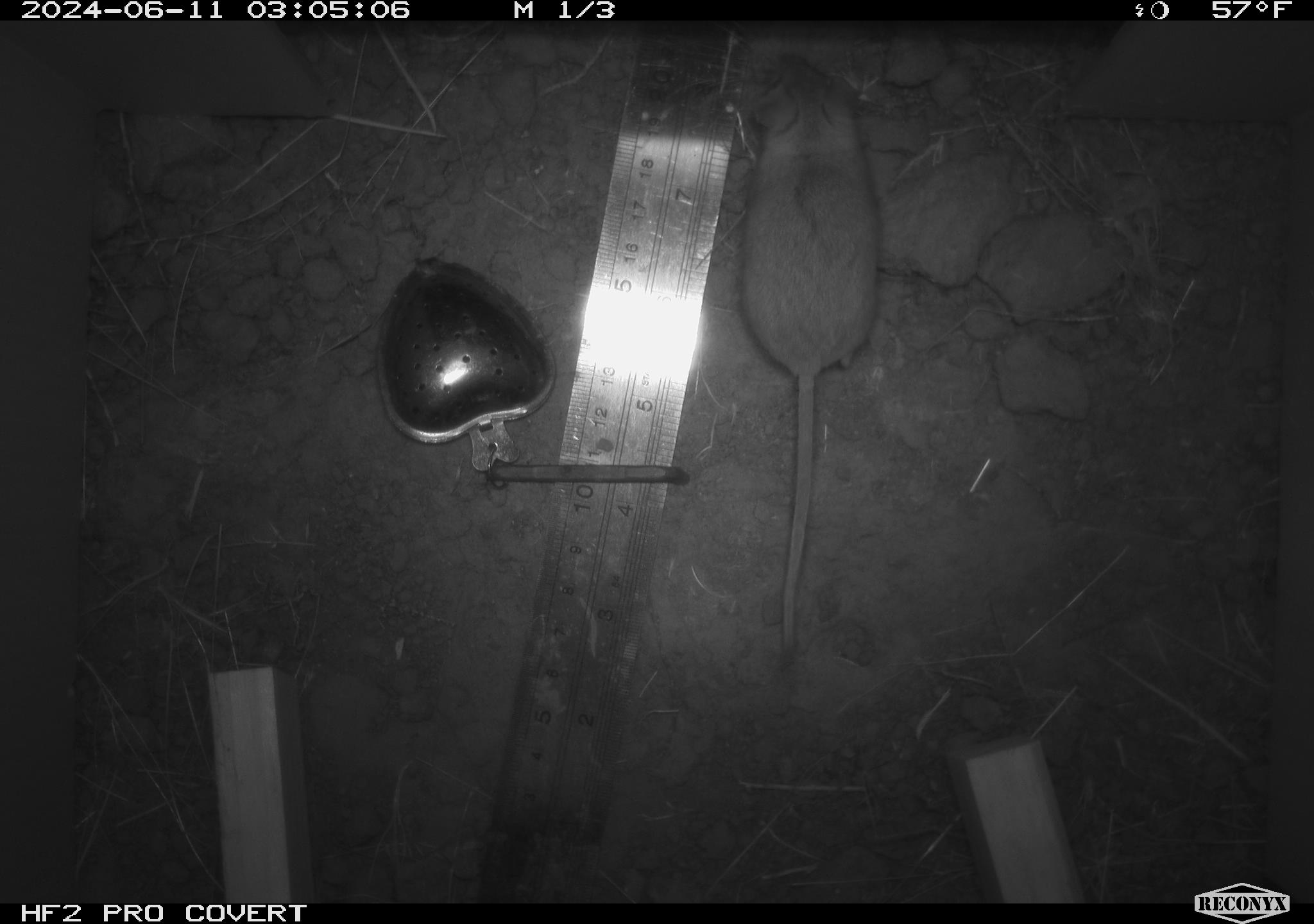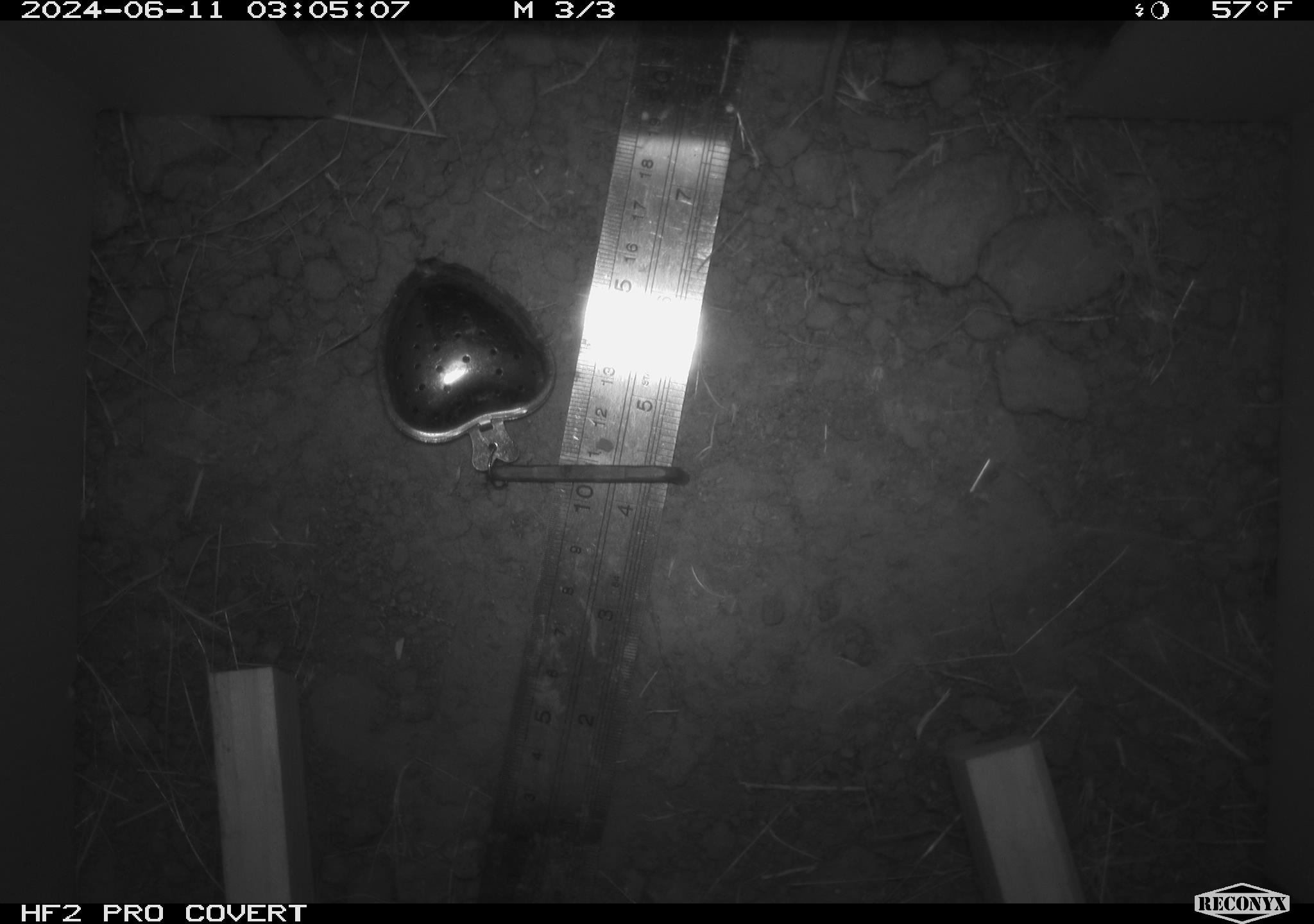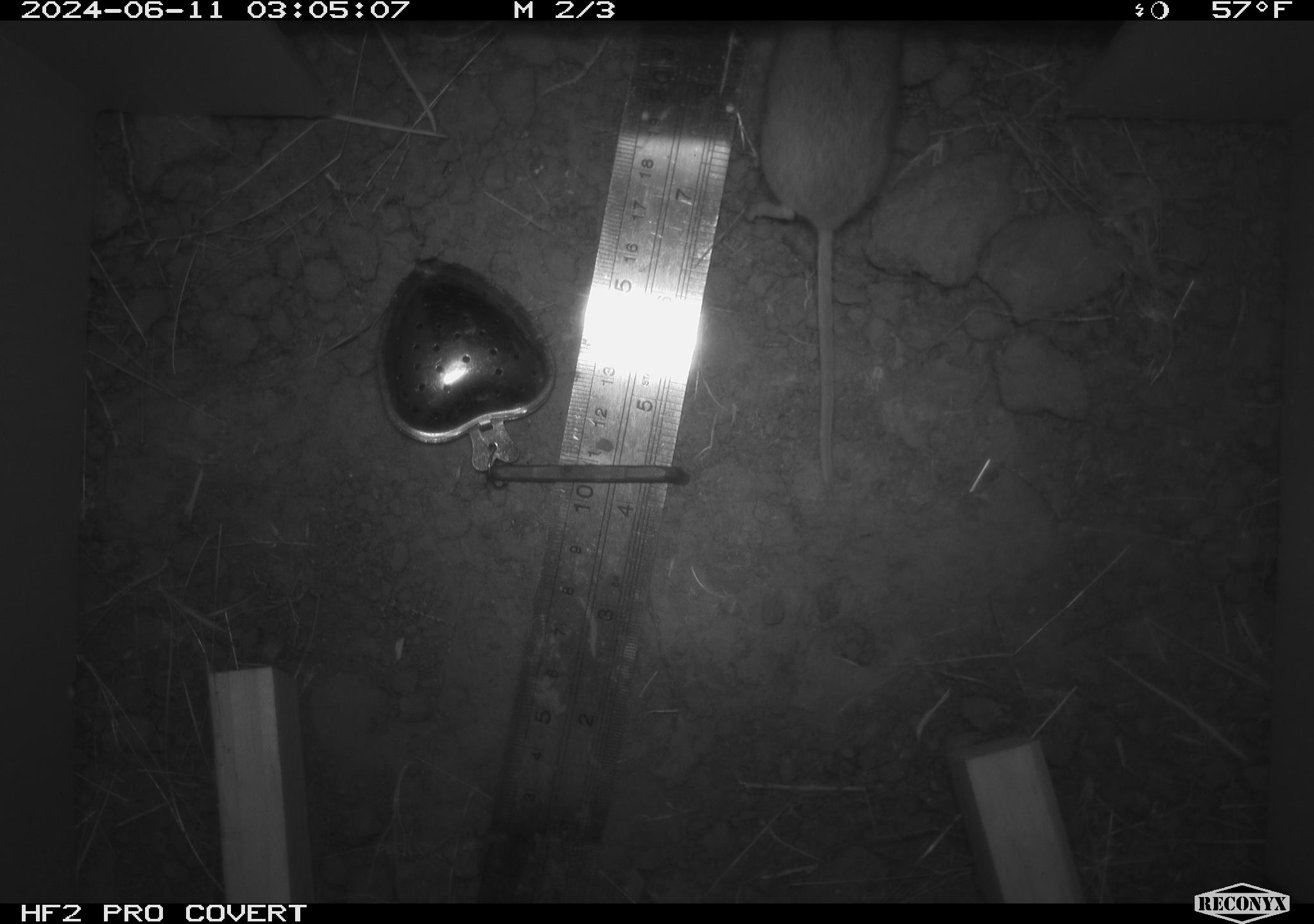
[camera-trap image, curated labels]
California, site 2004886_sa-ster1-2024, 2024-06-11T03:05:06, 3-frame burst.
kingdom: Animalia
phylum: Chordata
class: Mammalia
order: Rodentia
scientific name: Rodentia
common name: mouse species